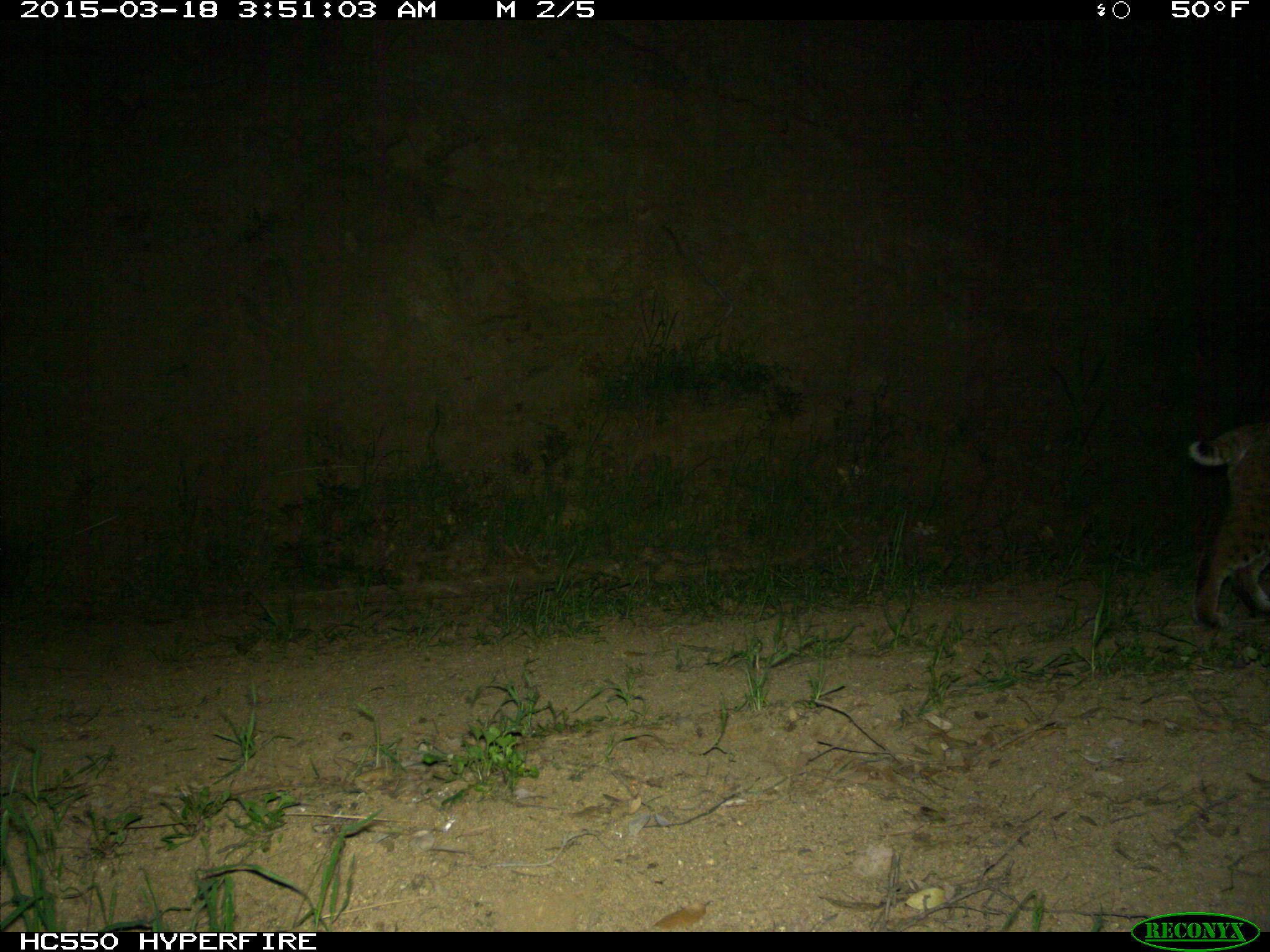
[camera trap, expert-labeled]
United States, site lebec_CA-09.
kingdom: Animalia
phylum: Chordata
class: Mammalia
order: Carnivora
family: Felidae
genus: Lynx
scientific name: Lynx rufus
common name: bobcat